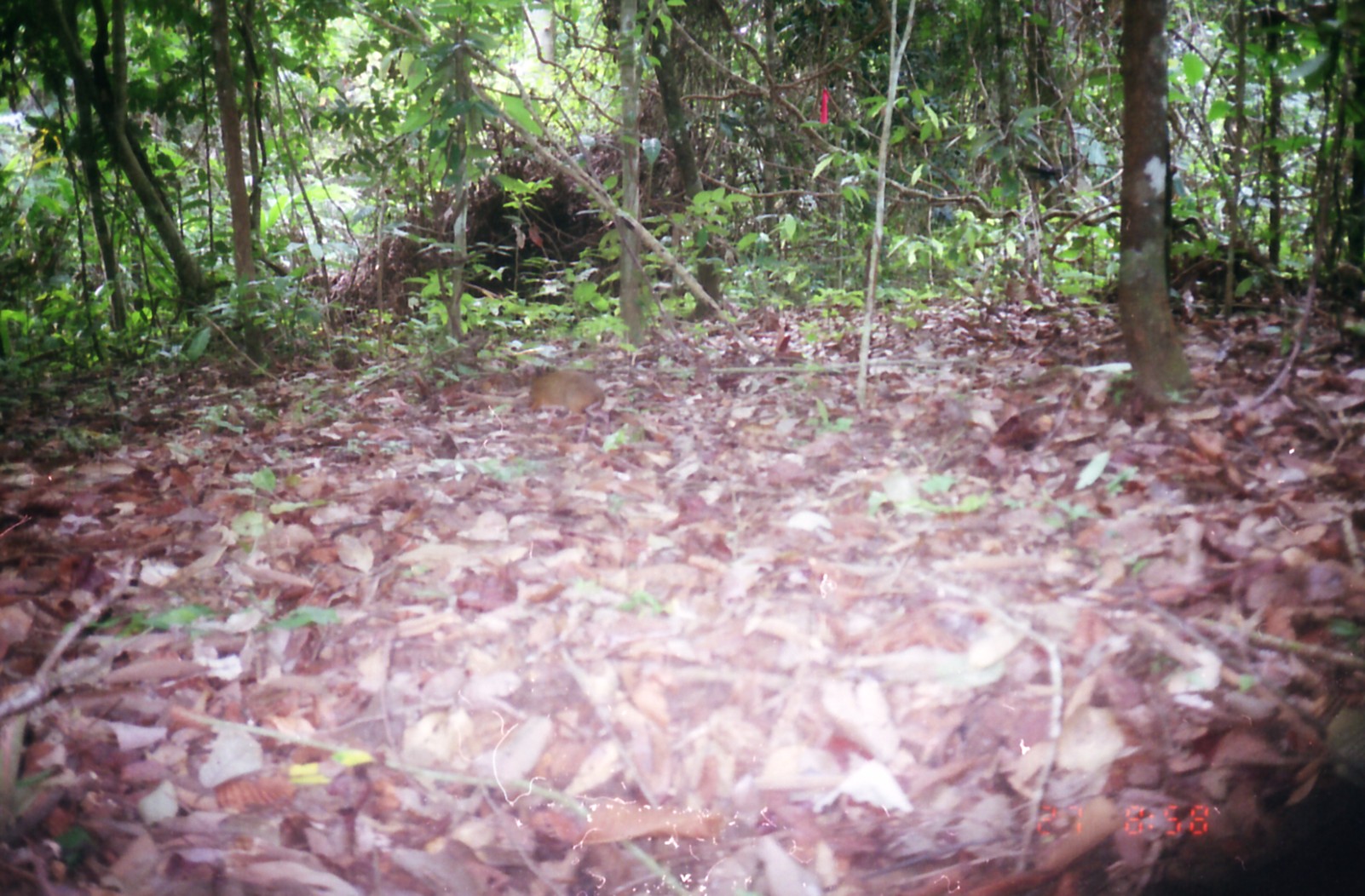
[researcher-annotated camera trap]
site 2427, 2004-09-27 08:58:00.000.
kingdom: Animalia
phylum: Chordata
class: Mammalia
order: Artiodactyla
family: Tragulidae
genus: Tragulus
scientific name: Tragulus napu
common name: greater oriental chevrotain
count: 1